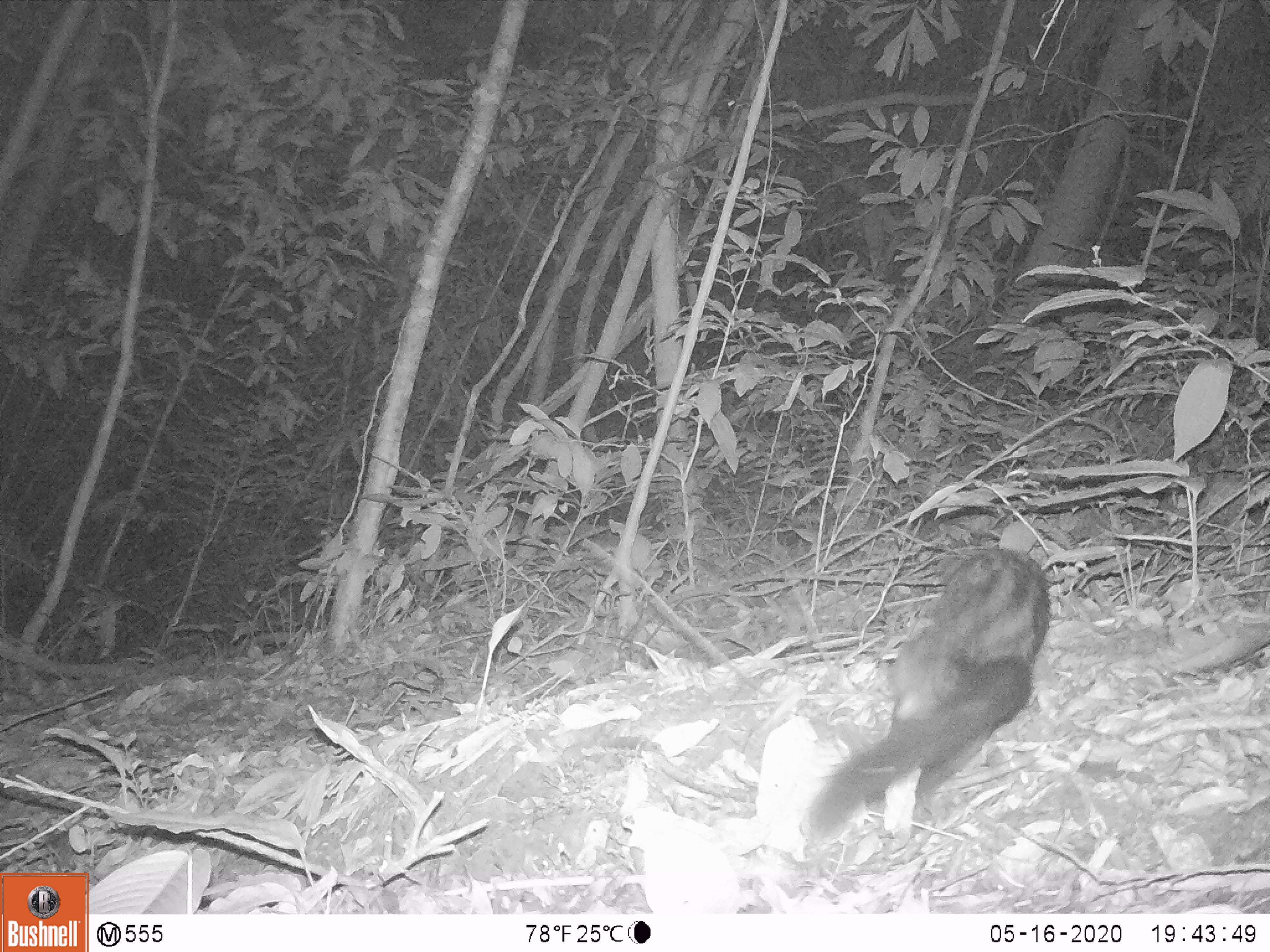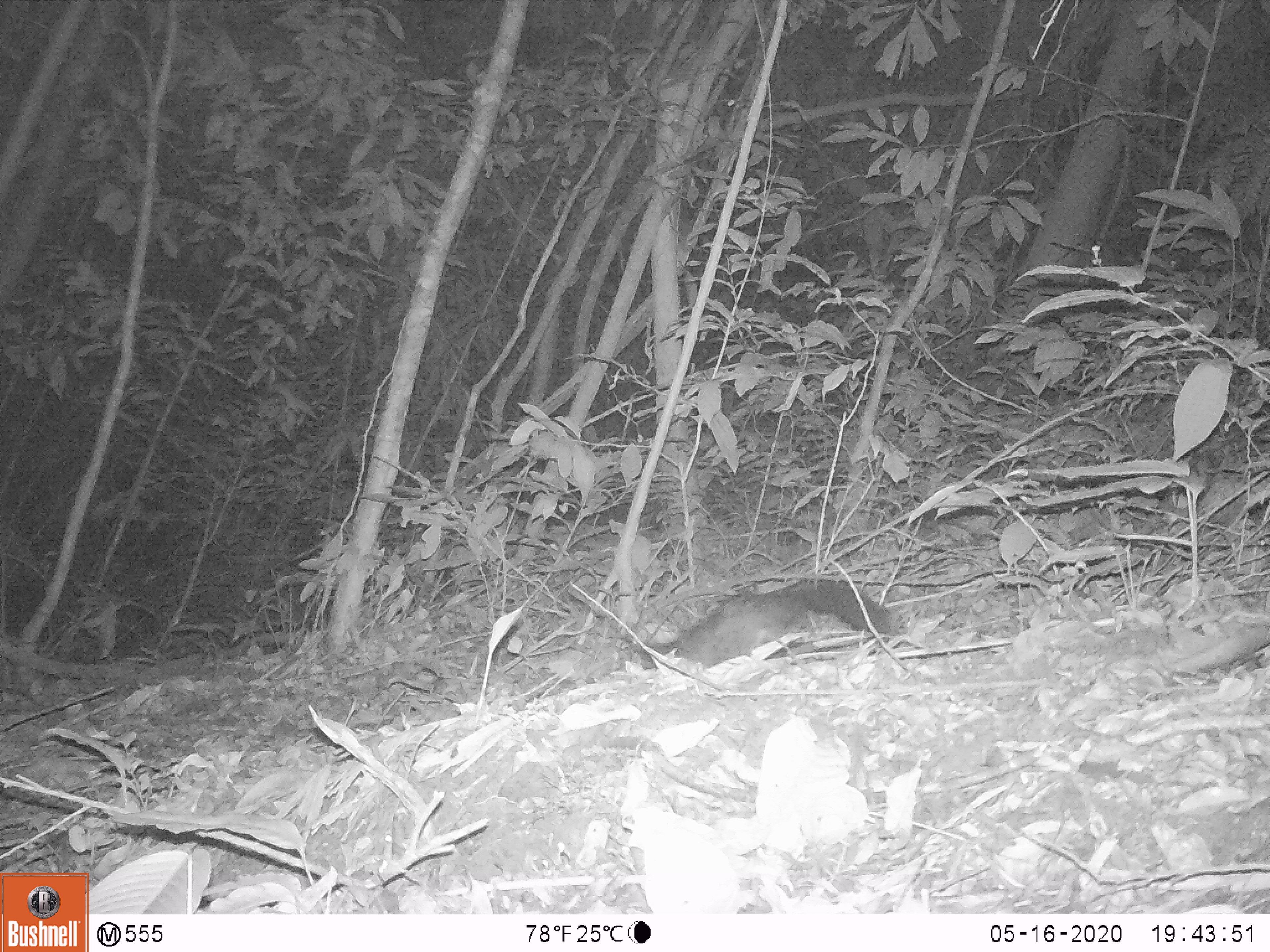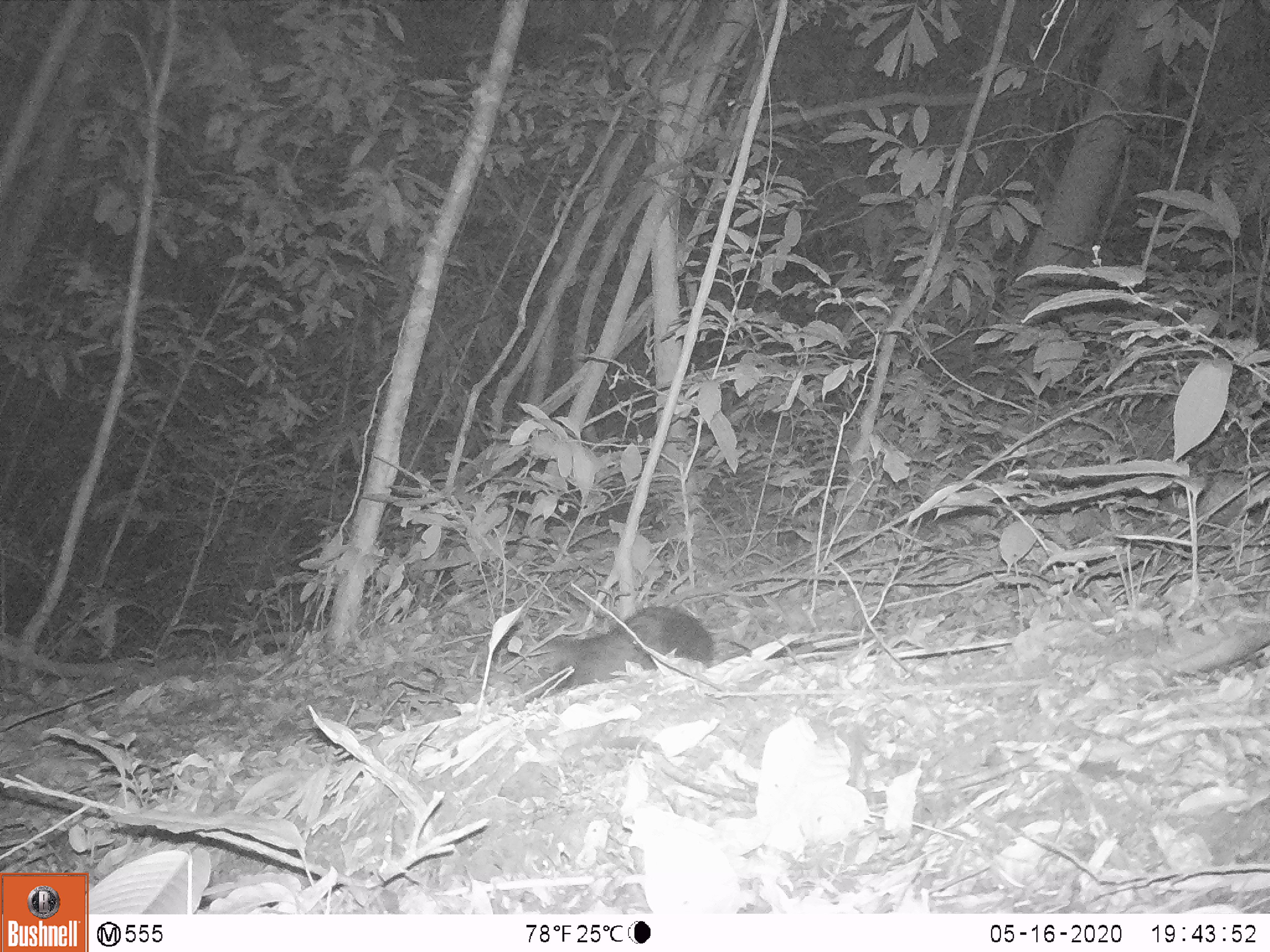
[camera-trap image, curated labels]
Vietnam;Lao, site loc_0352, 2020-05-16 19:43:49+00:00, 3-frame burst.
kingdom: Animalia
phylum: Chordata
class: Mammalia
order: Carnivora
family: Viverridae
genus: Paradoxurus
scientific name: Paradoxurus hermaphroditus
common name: common palm civet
Common palm civet (Paradoxurus hermaphroditus). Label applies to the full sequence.